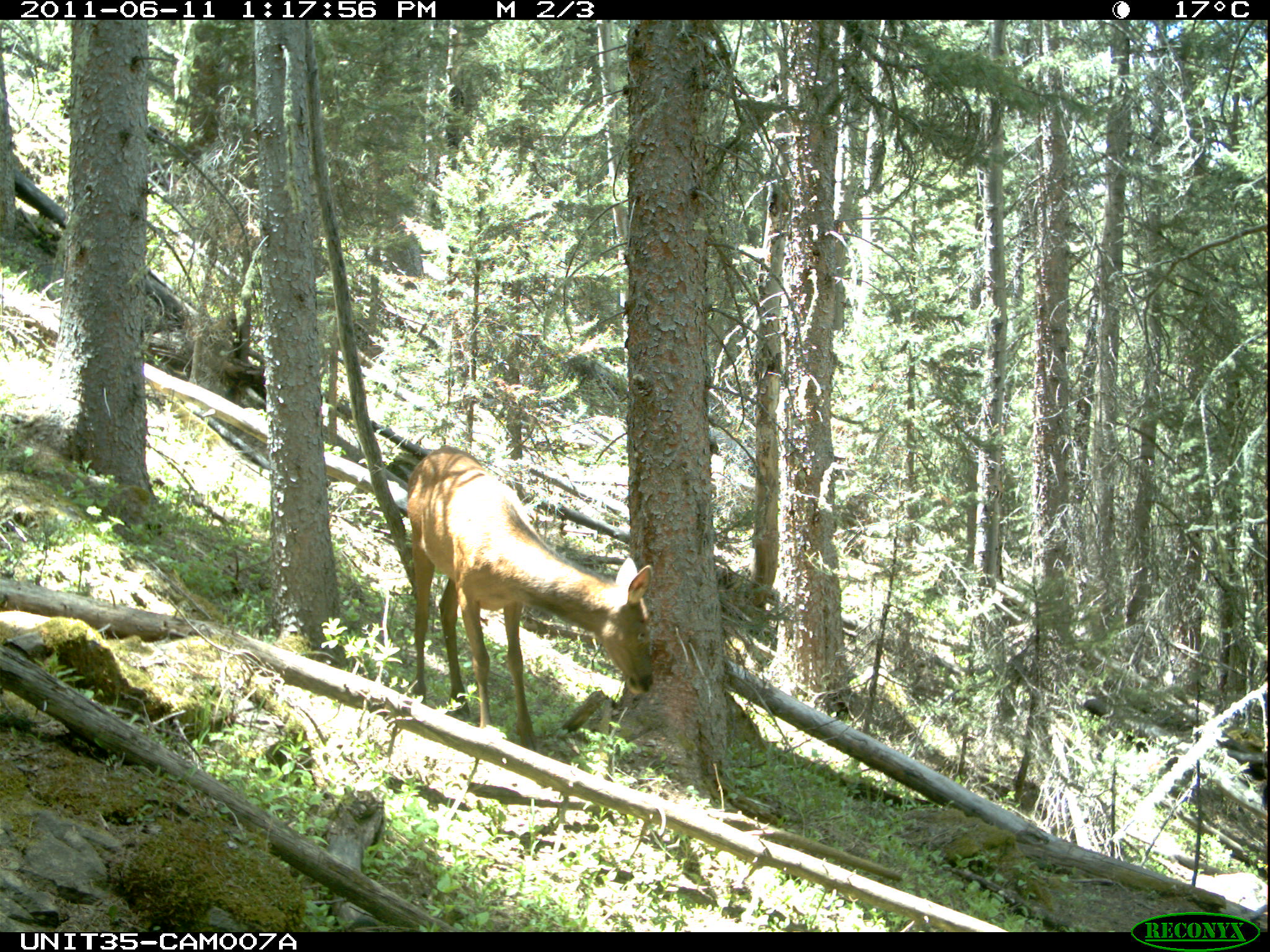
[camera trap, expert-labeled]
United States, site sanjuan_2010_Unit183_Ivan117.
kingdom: Animalia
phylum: Chordata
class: Mammalia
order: Artiodactyla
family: Cervidae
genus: Cervus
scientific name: Cervus elaphus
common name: red deer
Cervus elaphus (red deer).